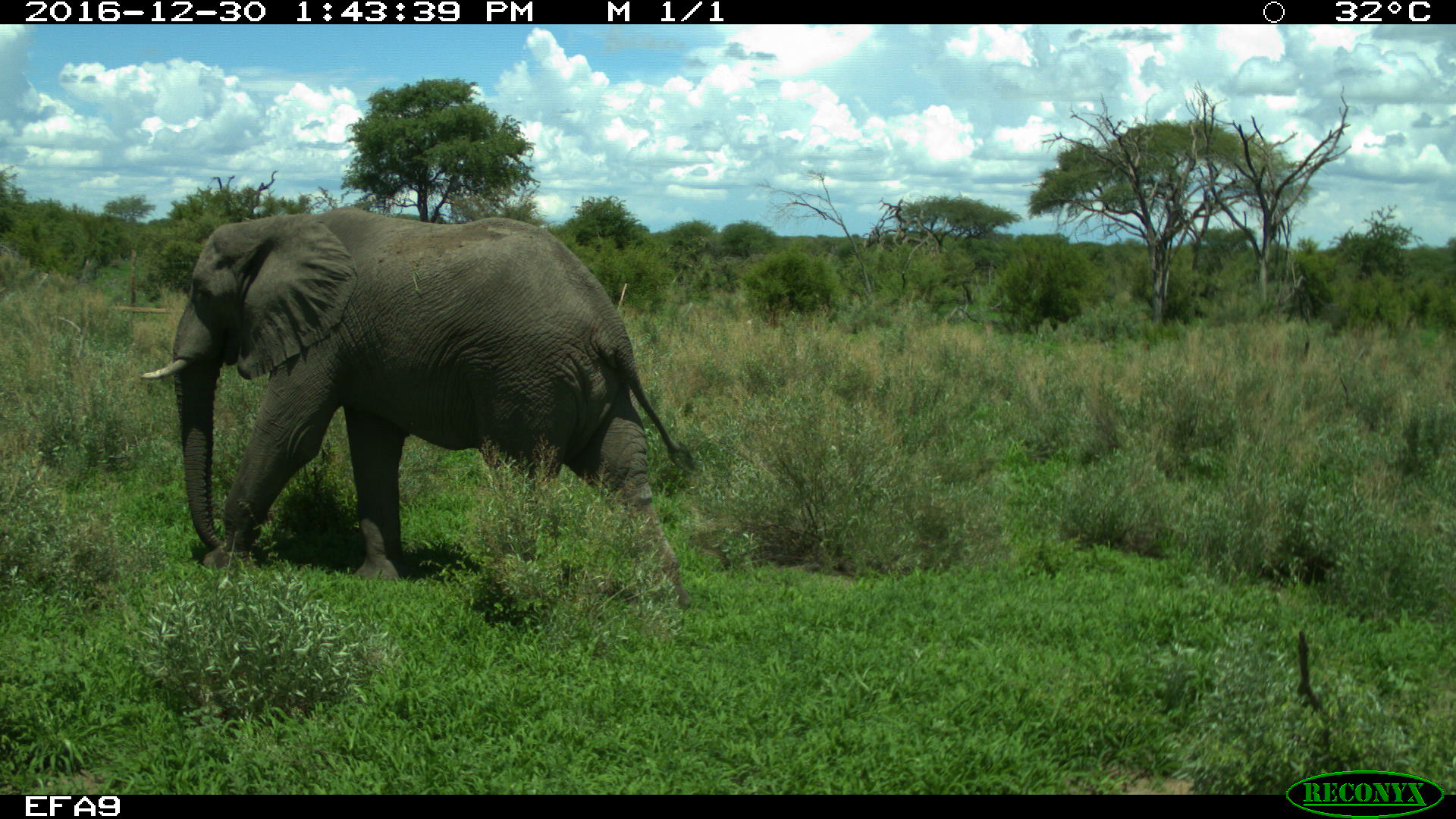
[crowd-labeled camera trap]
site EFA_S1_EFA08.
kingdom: Animalia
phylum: Chordata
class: Mammalia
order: Proboscidea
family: Elephantidae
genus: Loxodonta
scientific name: Loxodonta africana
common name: african bush elephant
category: elephant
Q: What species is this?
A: Elephant (african bush elephant) (Loxodonta africana).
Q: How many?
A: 1.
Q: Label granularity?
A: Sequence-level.